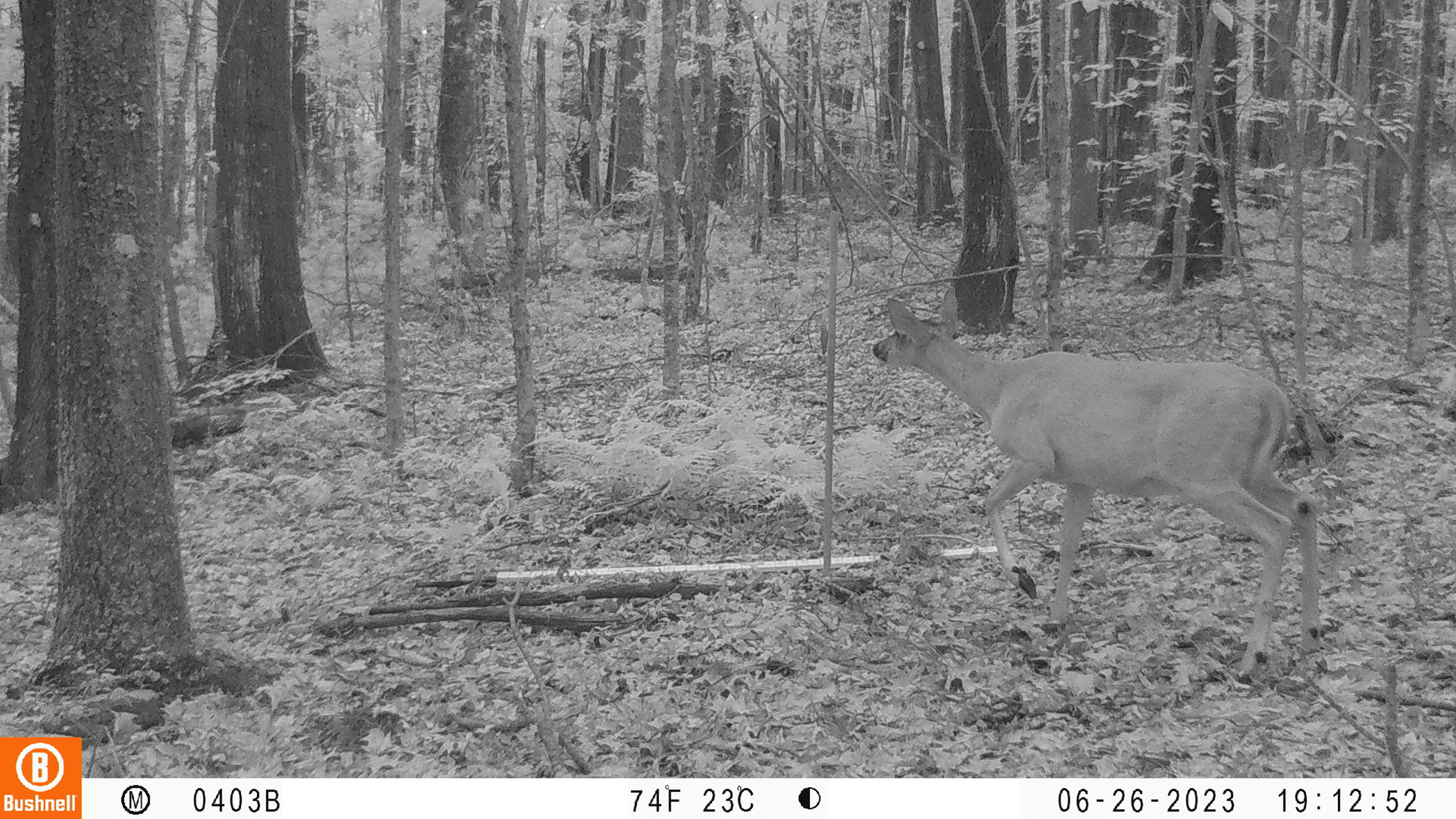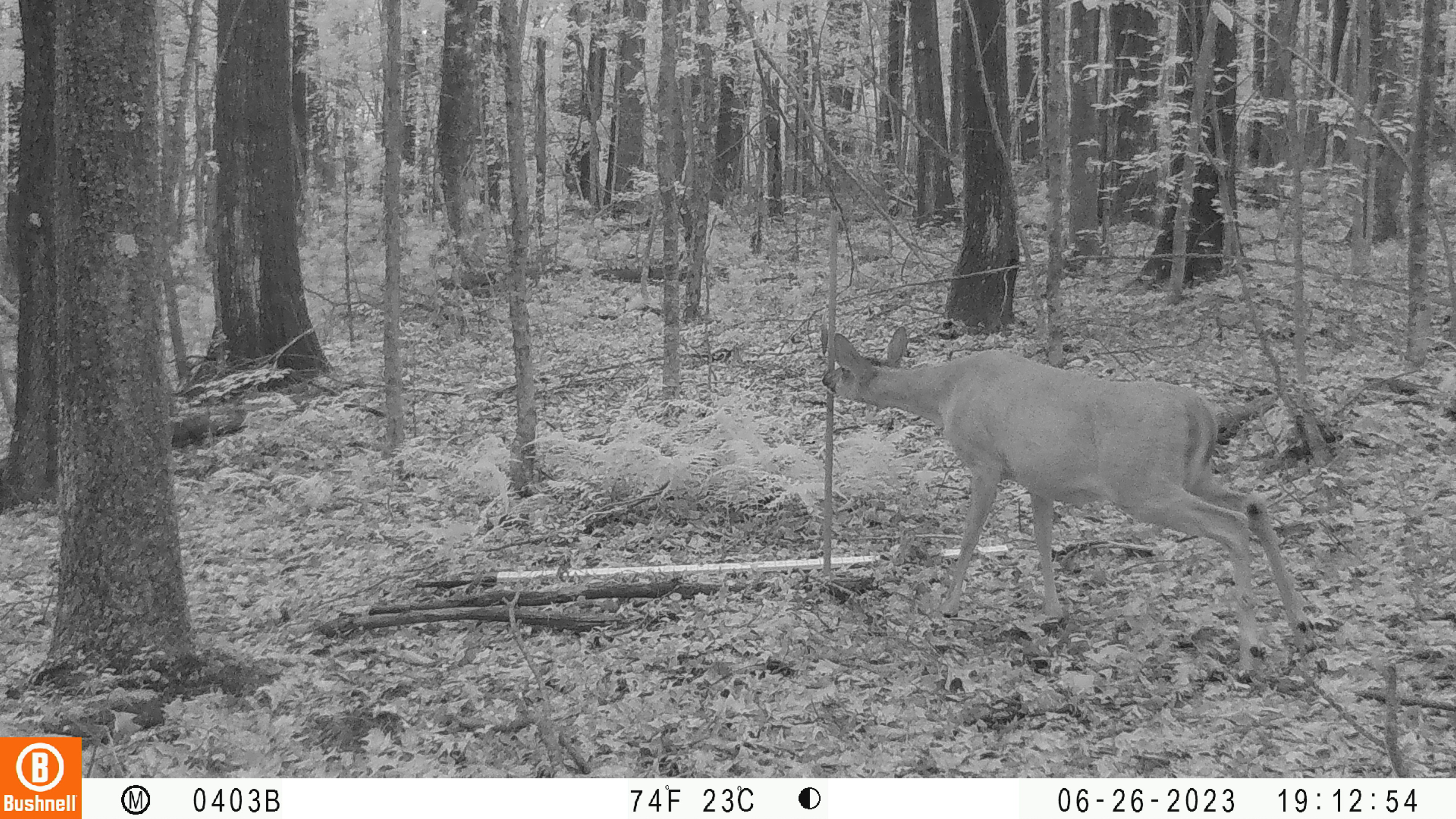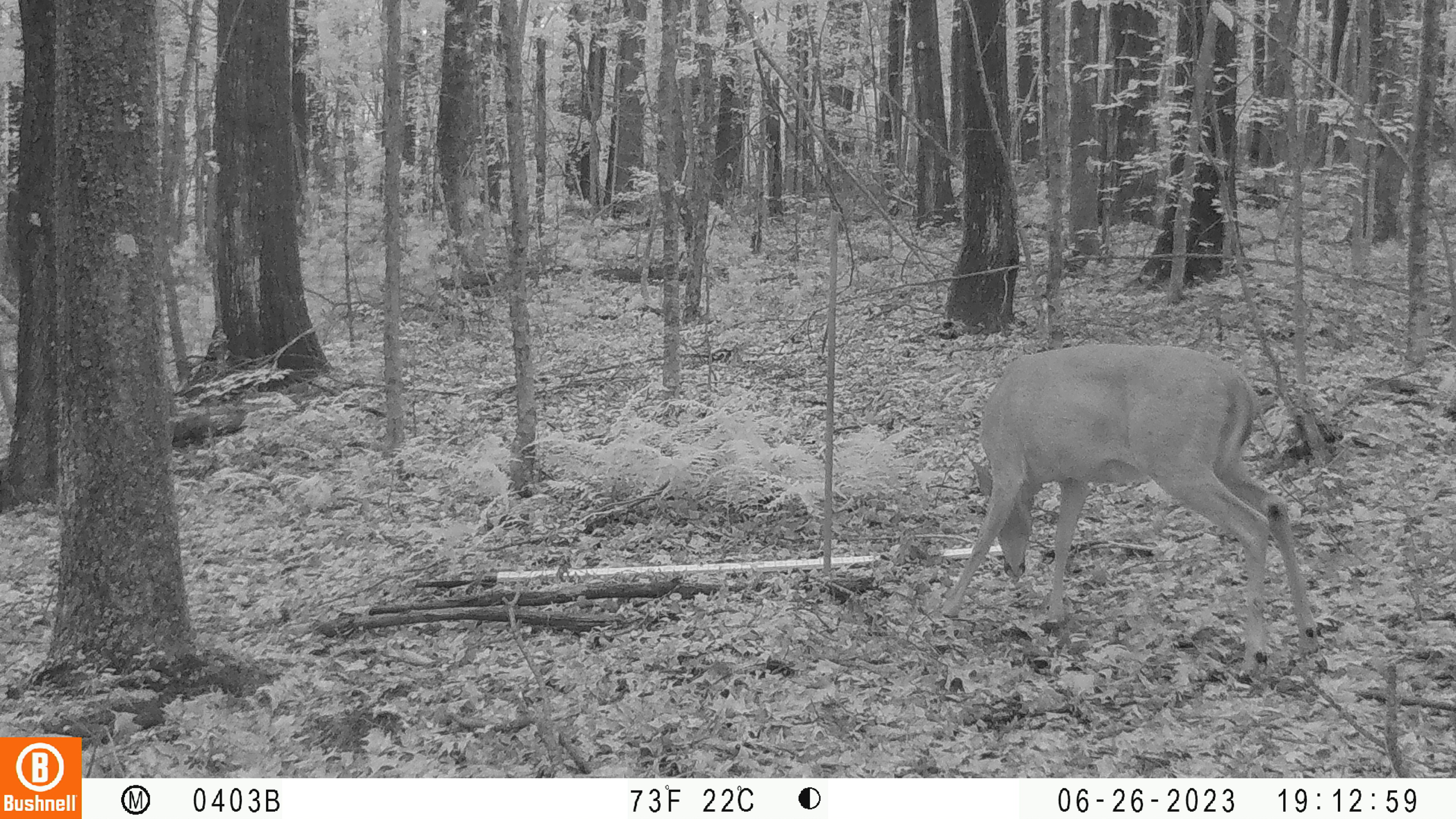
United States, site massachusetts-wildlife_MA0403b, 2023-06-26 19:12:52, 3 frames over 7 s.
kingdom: Animalia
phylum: Chordata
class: Mammalia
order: Artiodactyla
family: Cervidae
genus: Odocoileus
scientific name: Odocoileus virginianus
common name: white-tailed deer